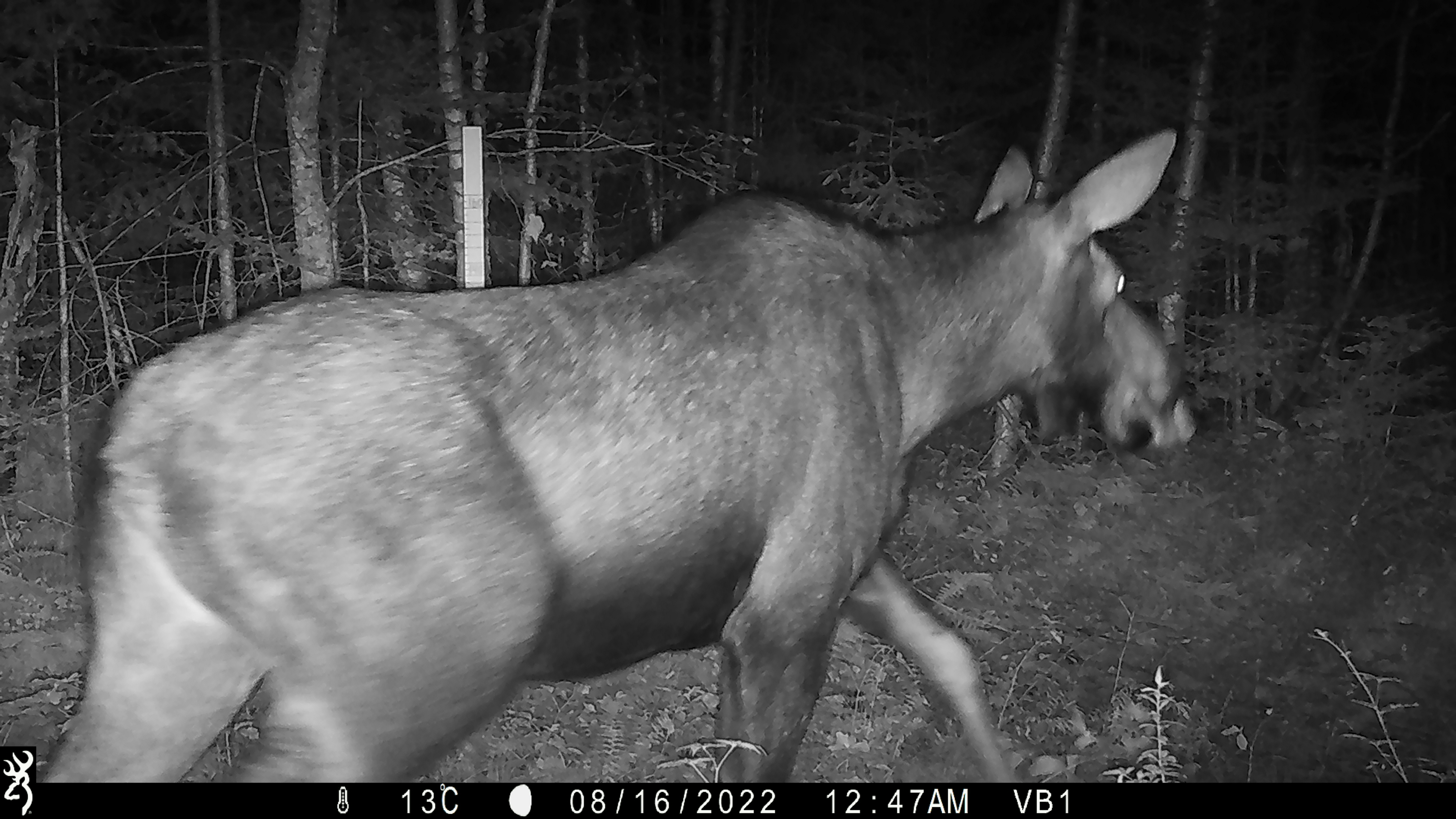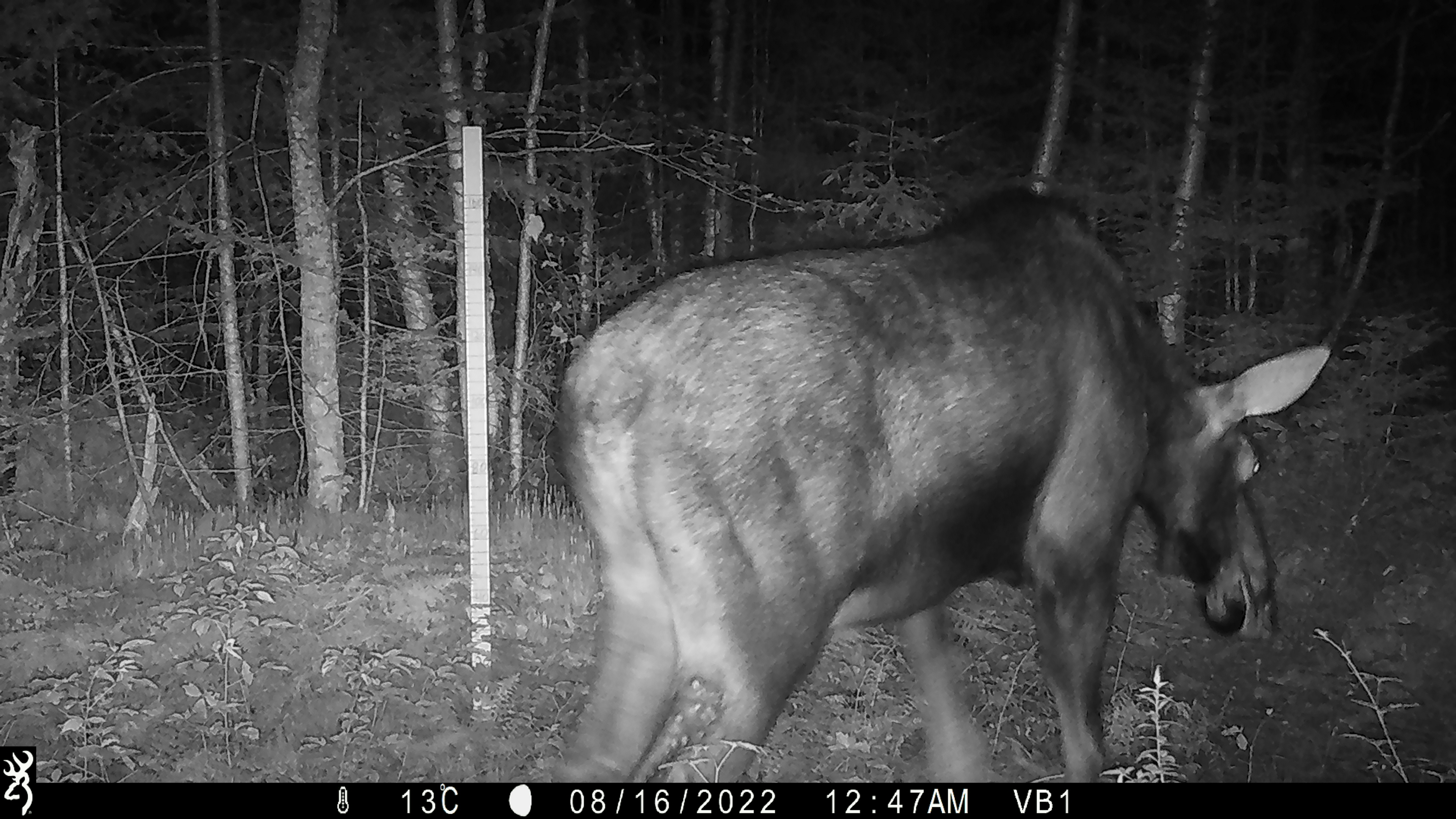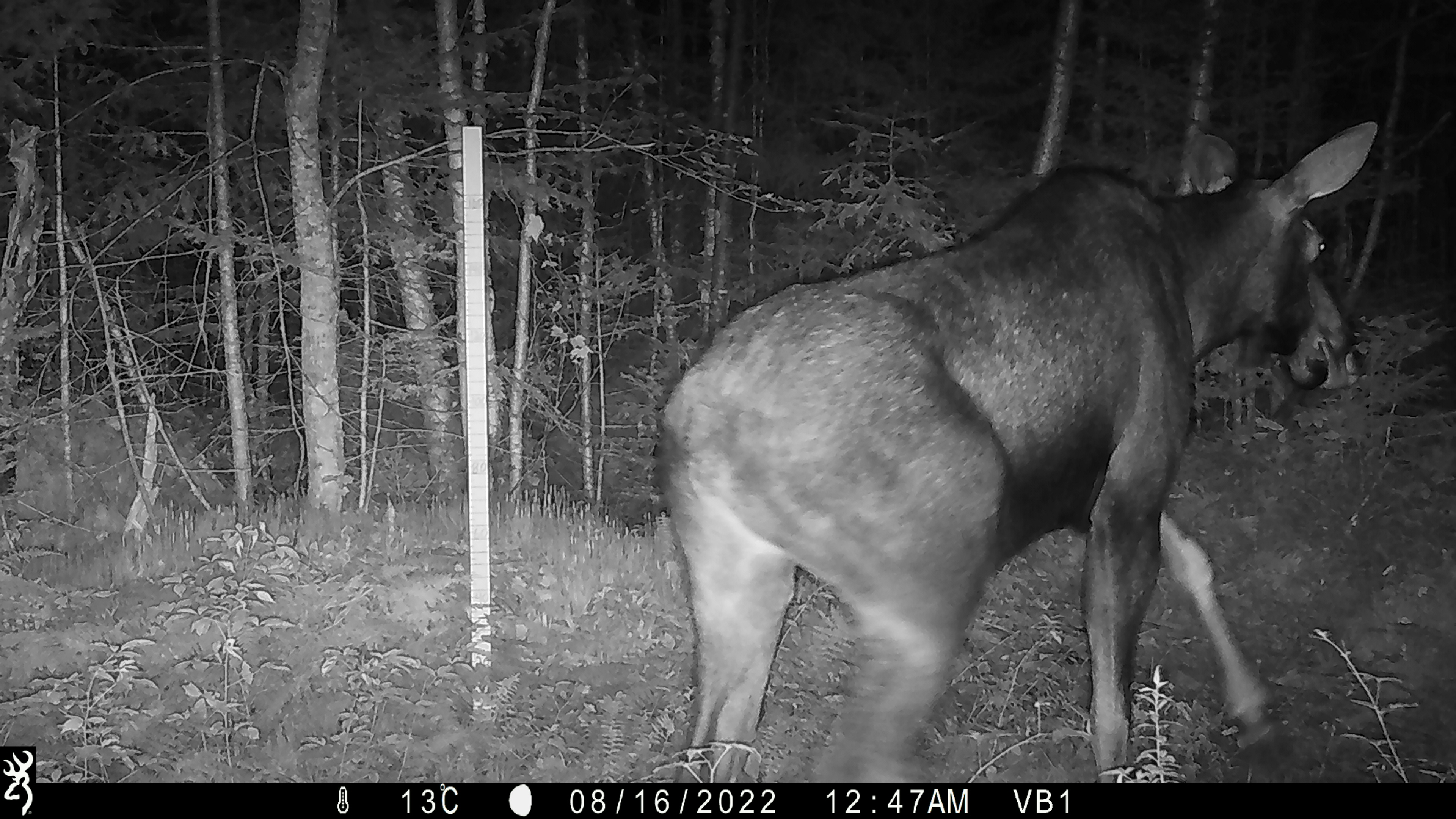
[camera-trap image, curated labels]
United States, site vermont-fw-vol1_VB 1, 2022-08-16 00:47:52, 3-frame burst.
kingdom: Animalia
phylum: Chordata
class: Mammalia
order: Artiodactyla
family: Cervidae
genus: Alces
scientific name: Alces alces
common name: moose